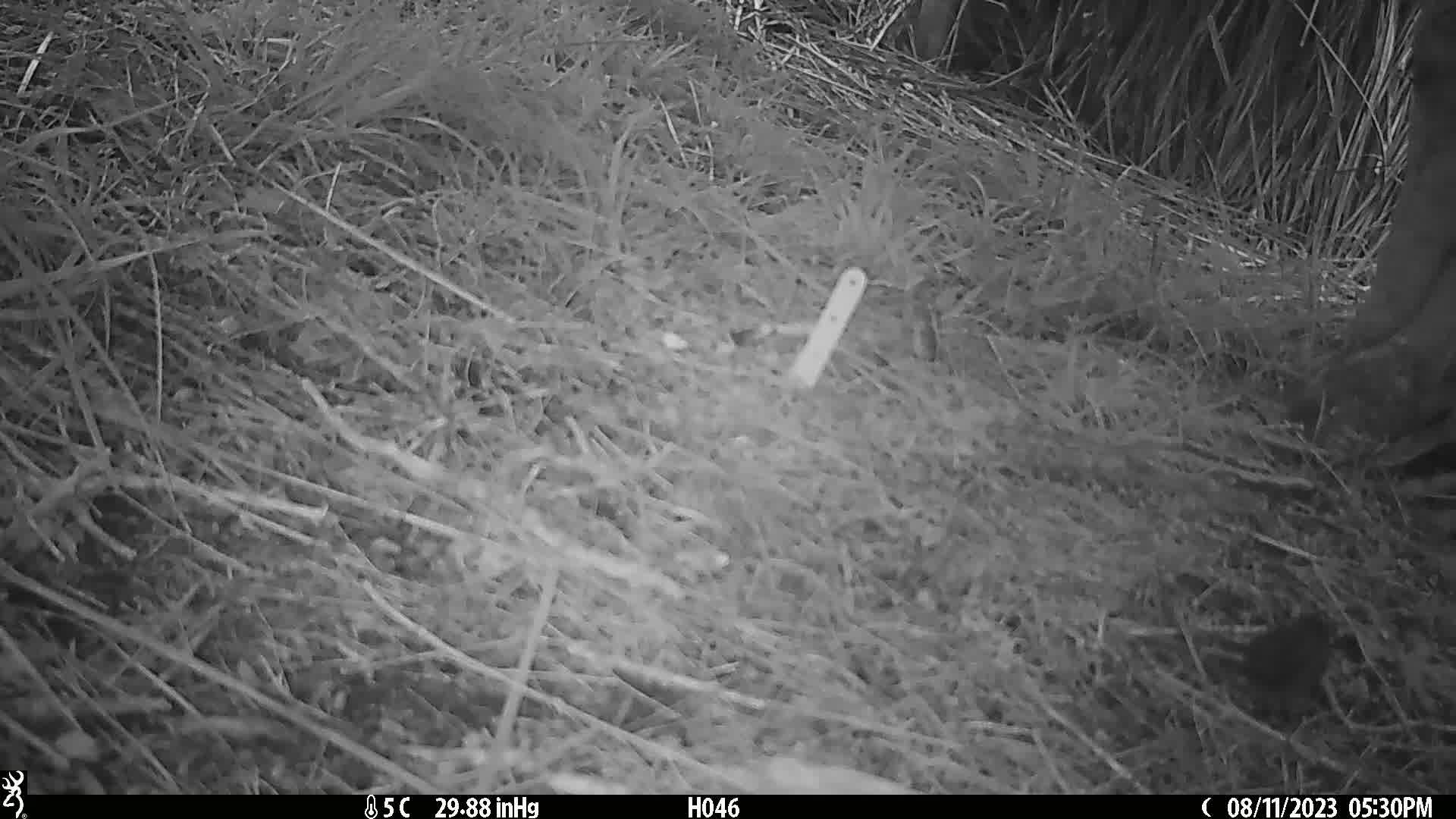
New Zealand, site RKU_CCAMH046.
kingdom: Animalia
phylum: Chordata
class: Aves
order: Passeriformes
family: Prunellidae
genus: Prunella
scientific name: Prunella modularis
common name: dunnock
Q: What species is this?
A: Dunnock (Prunella modularis).